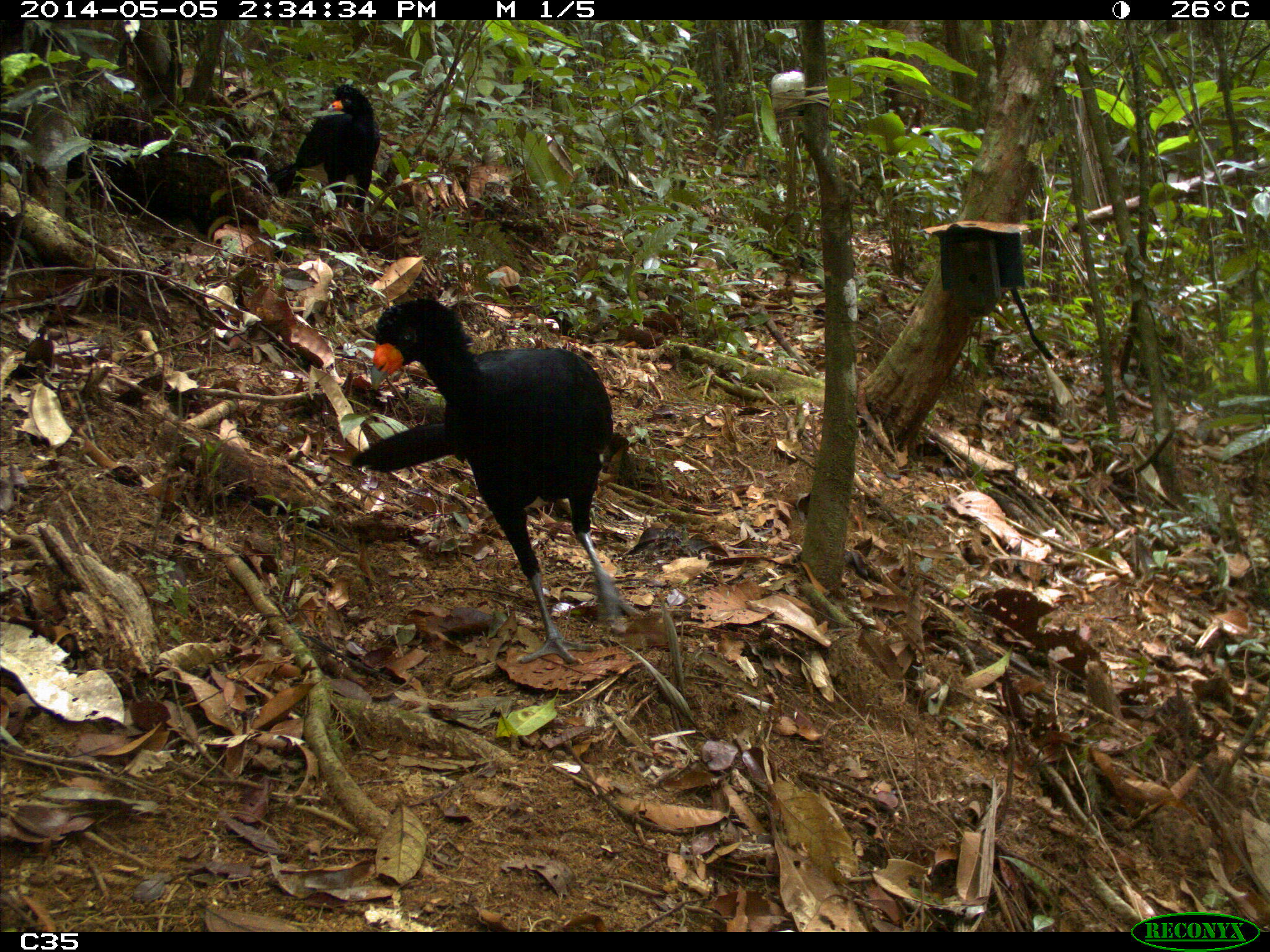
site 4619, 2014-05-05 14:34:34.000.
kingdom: Animalia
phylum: Chordata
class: Aves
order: Galliformes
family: Cracidae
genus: Crax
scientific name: Crax alector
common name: black curassow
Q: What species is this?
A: Crax alector (black curassow).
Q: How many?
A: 2.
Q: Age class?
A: Adult.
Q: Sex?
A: Female.